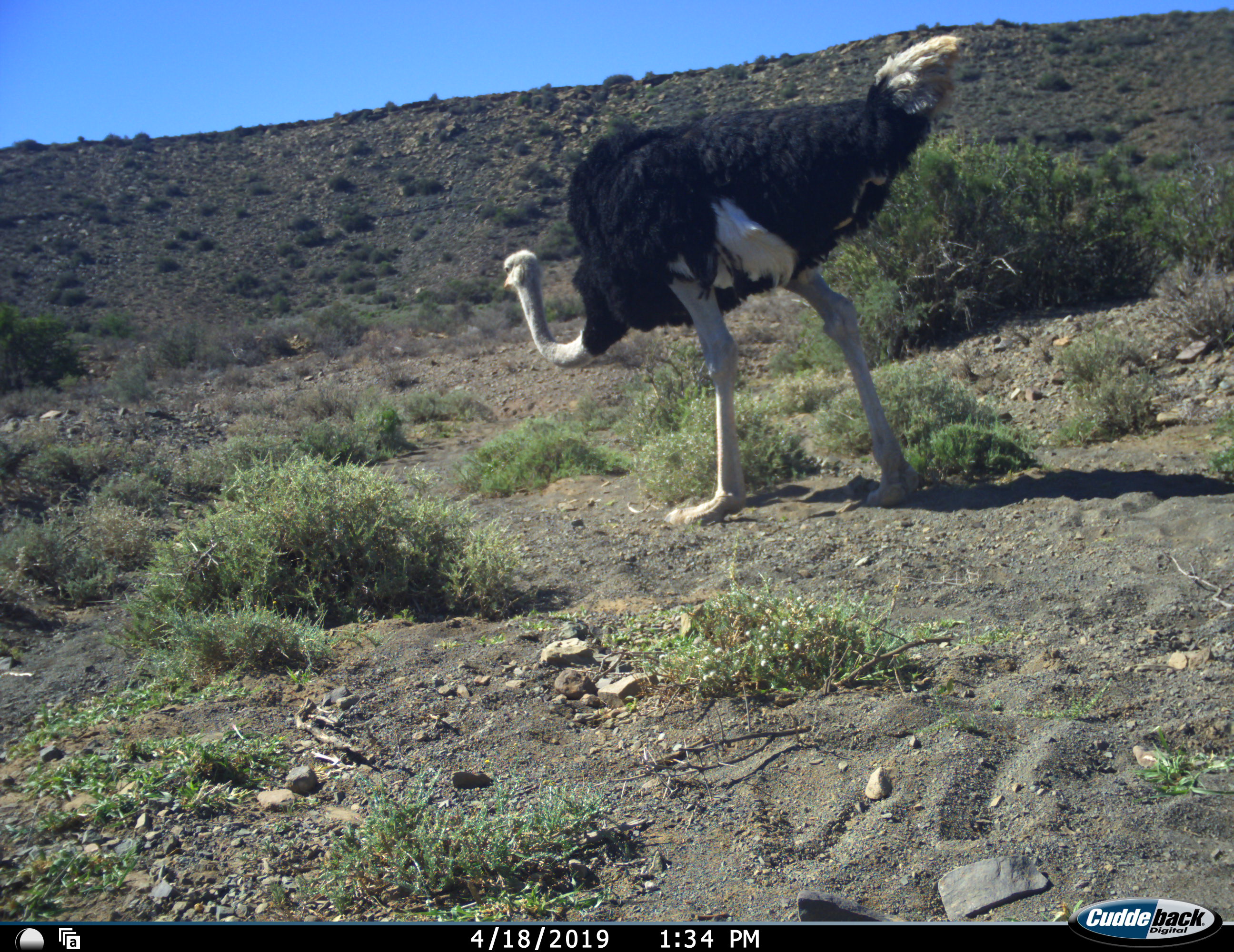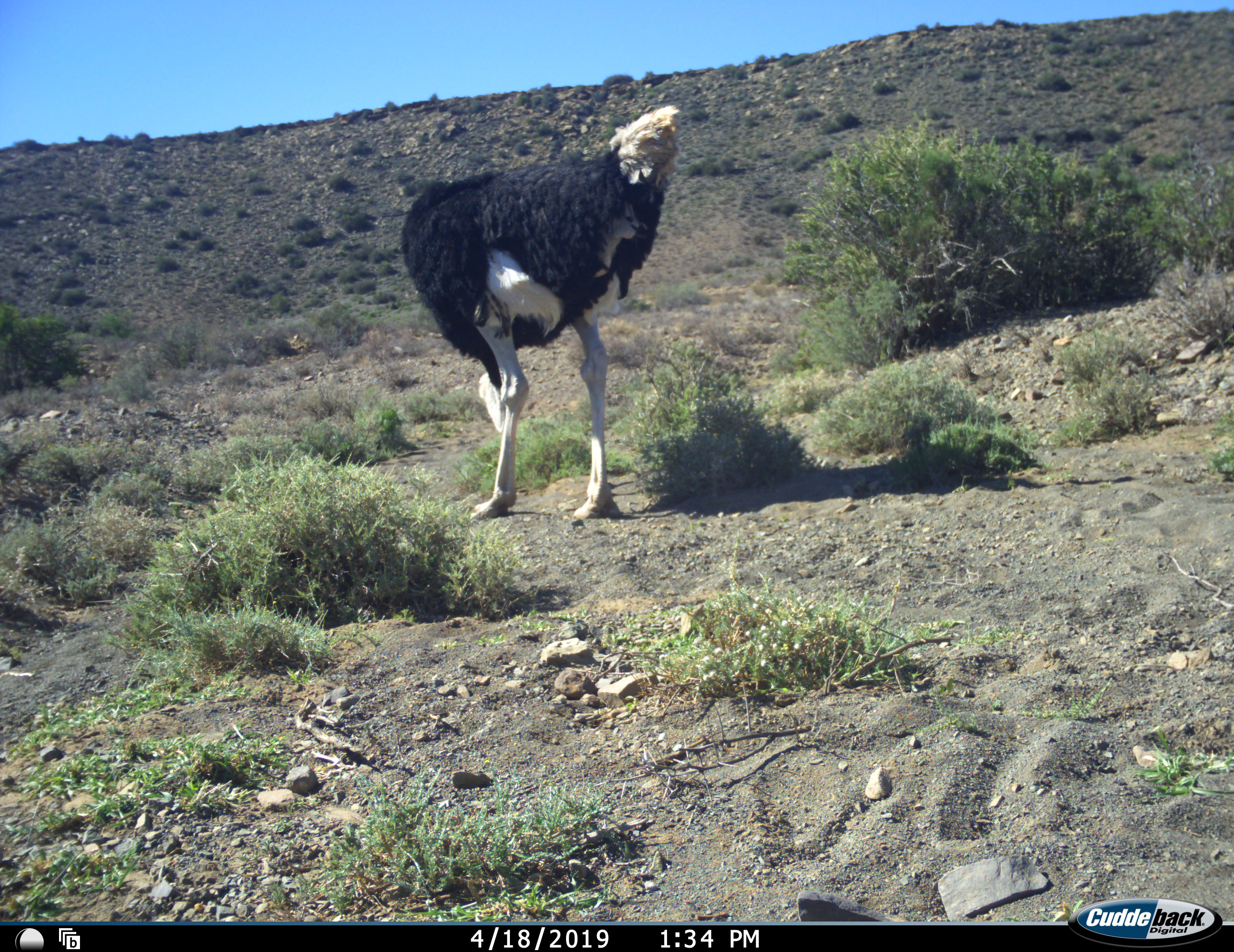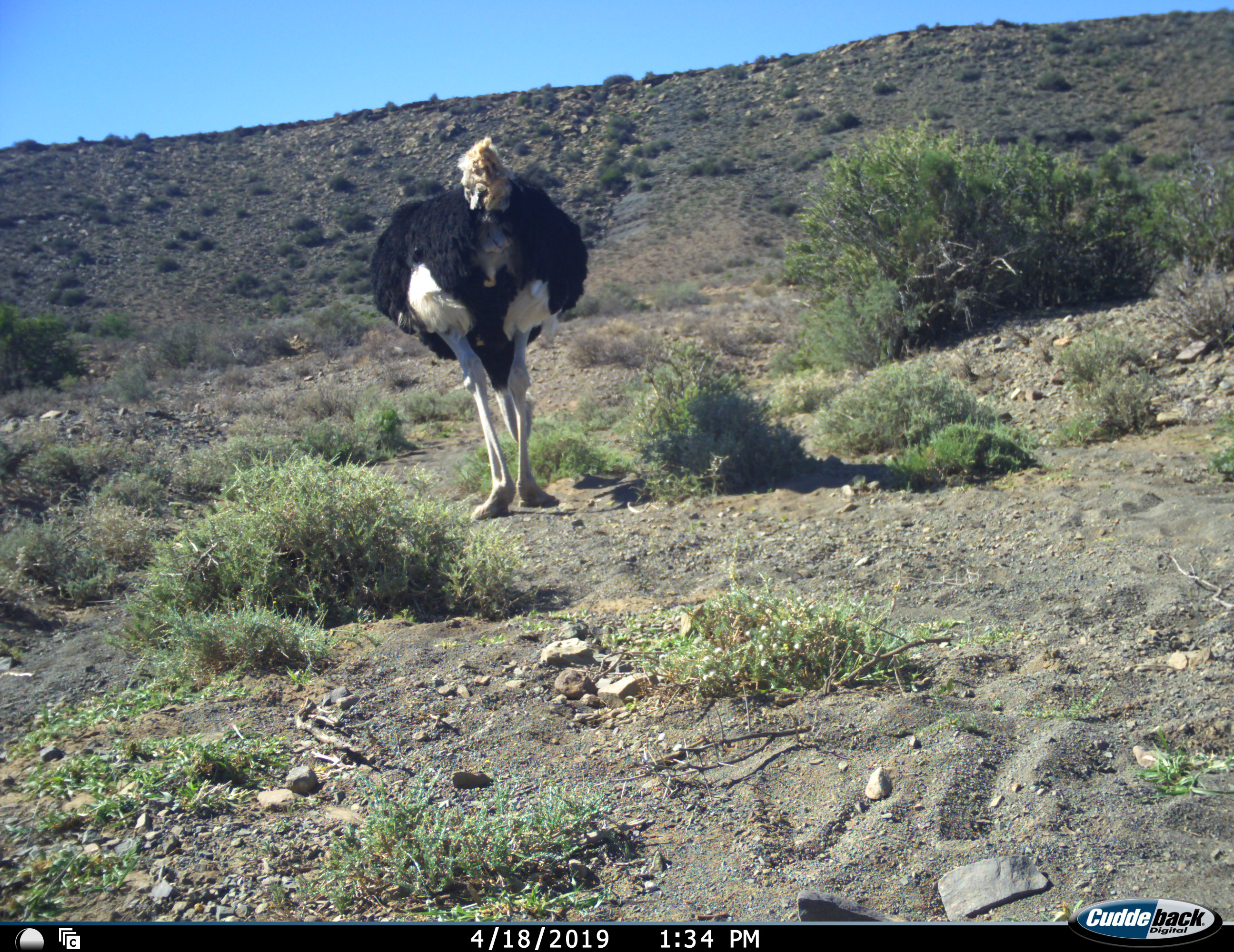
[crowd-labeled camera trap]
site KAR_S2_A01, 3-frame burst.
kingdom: Animalia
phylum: Chordata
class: Aves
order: Struthioniformes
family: Struthionidae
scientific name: Struthionidae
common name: ostrich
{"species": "ostrich (Struthionidae)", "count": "1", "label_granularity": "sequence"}